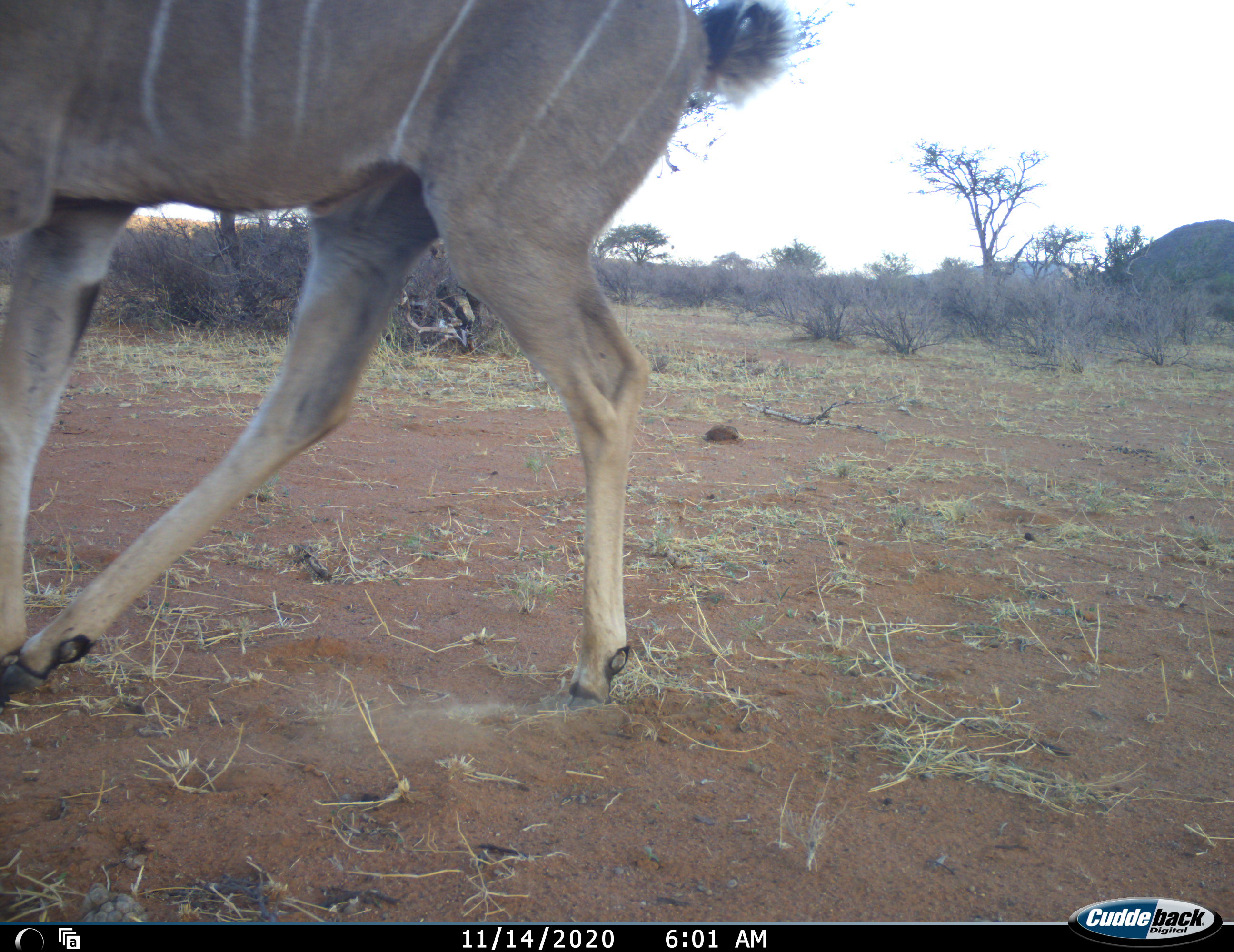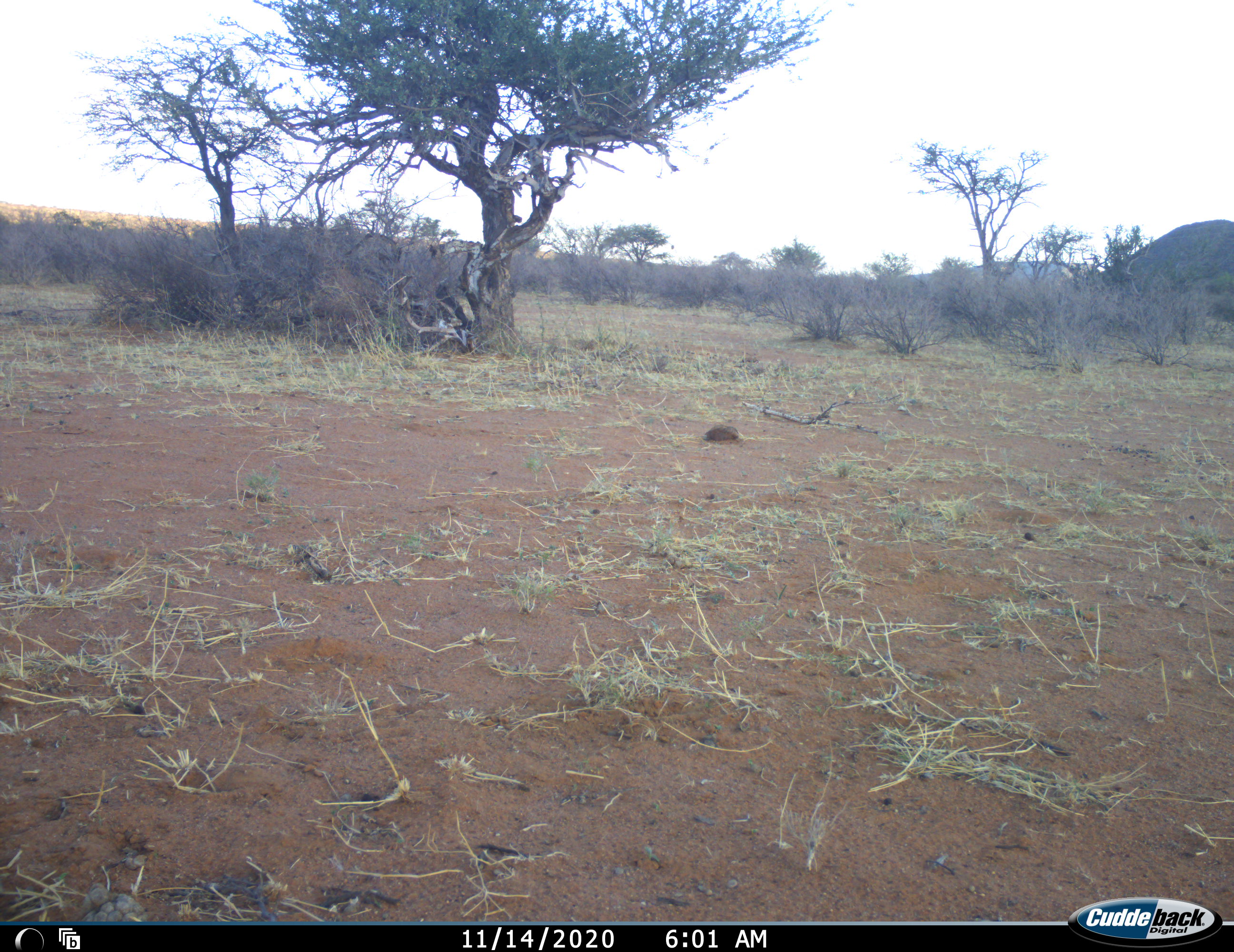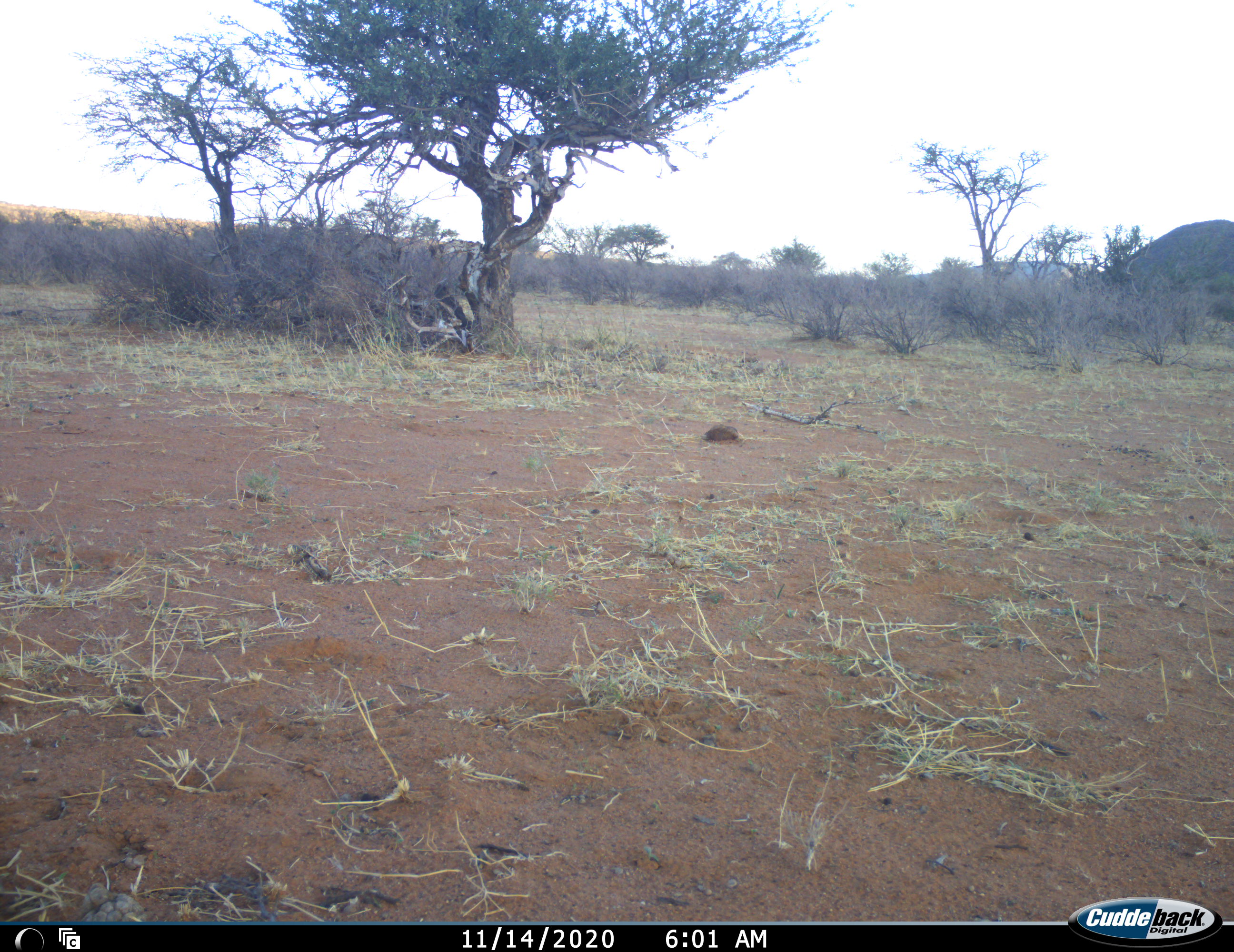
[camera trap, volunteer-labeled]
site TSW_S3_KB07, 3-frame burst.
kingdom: Animalia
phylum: Chordata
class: Mammalia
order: Artiodactyla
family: Bovidae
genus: Tragelaphus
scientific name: Tragelaphus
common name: kudu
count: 1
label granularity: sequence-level